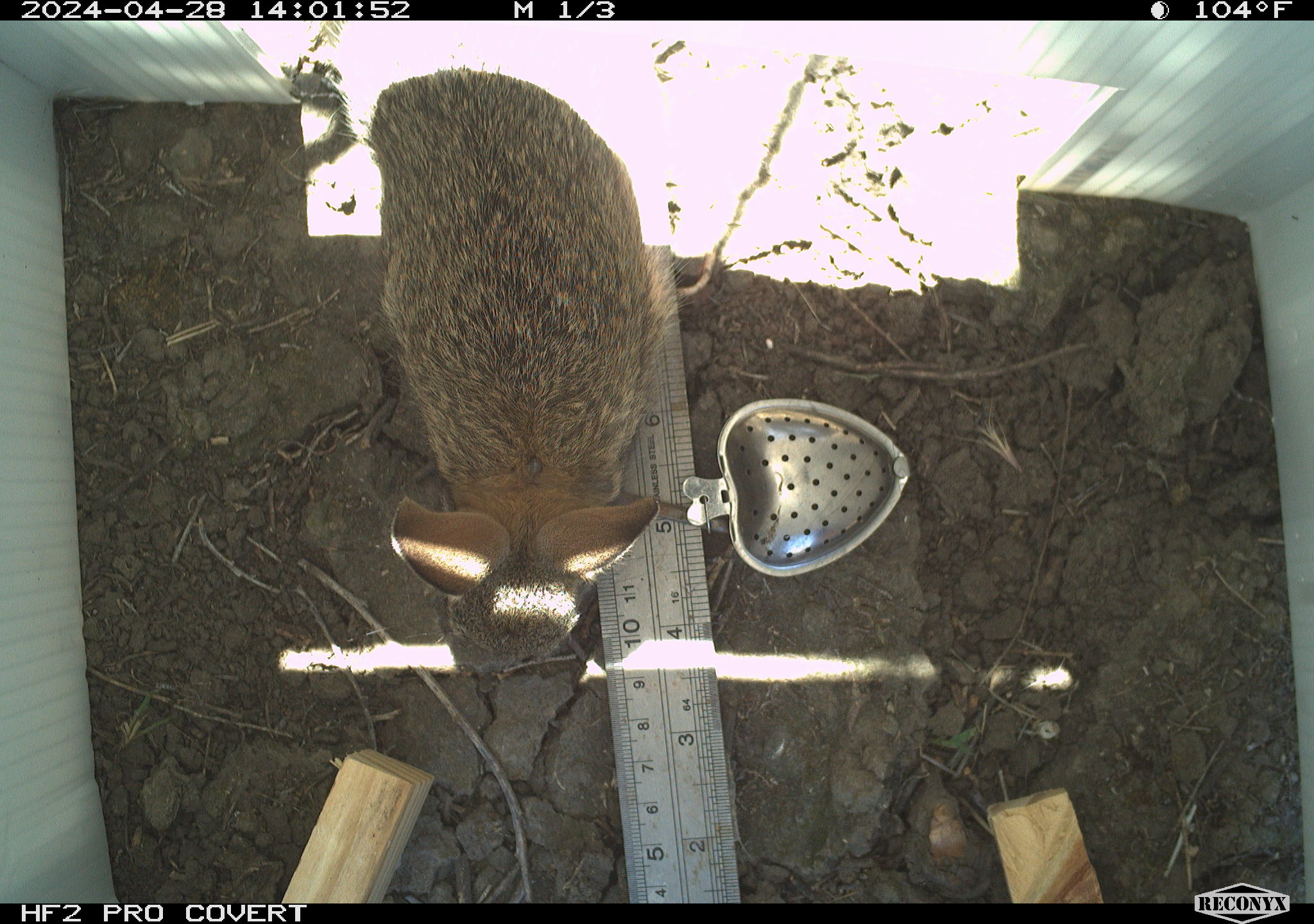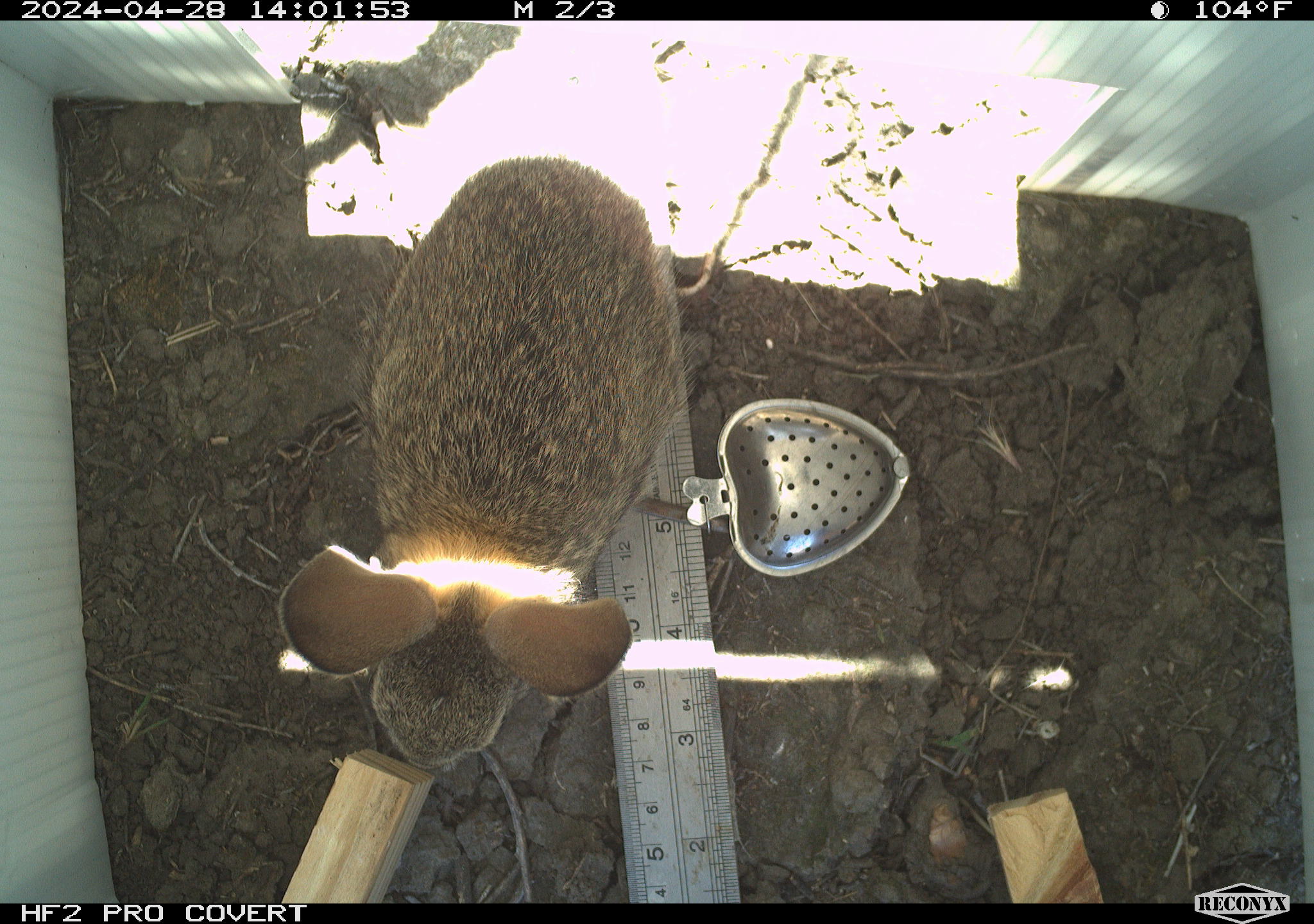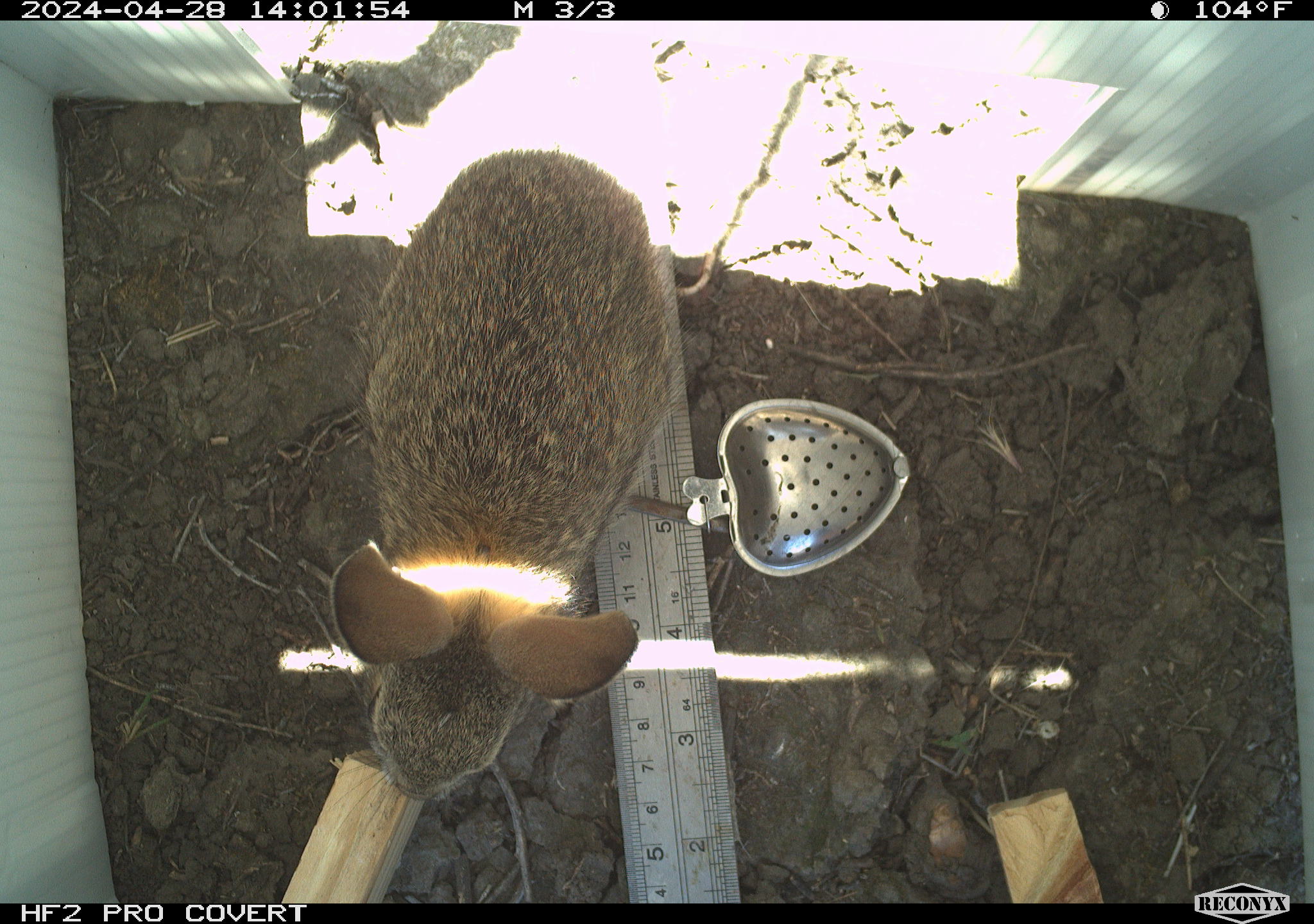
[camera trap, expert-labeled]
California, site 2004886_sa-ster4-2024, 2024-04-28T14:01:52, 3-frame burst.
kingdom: Animalia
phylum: Chordata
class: Mammalia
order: Lagomorpha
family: Leporidae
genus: Sylvilagus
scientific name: Sylvilagus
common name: cottontail rabbits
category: sylvilagus species